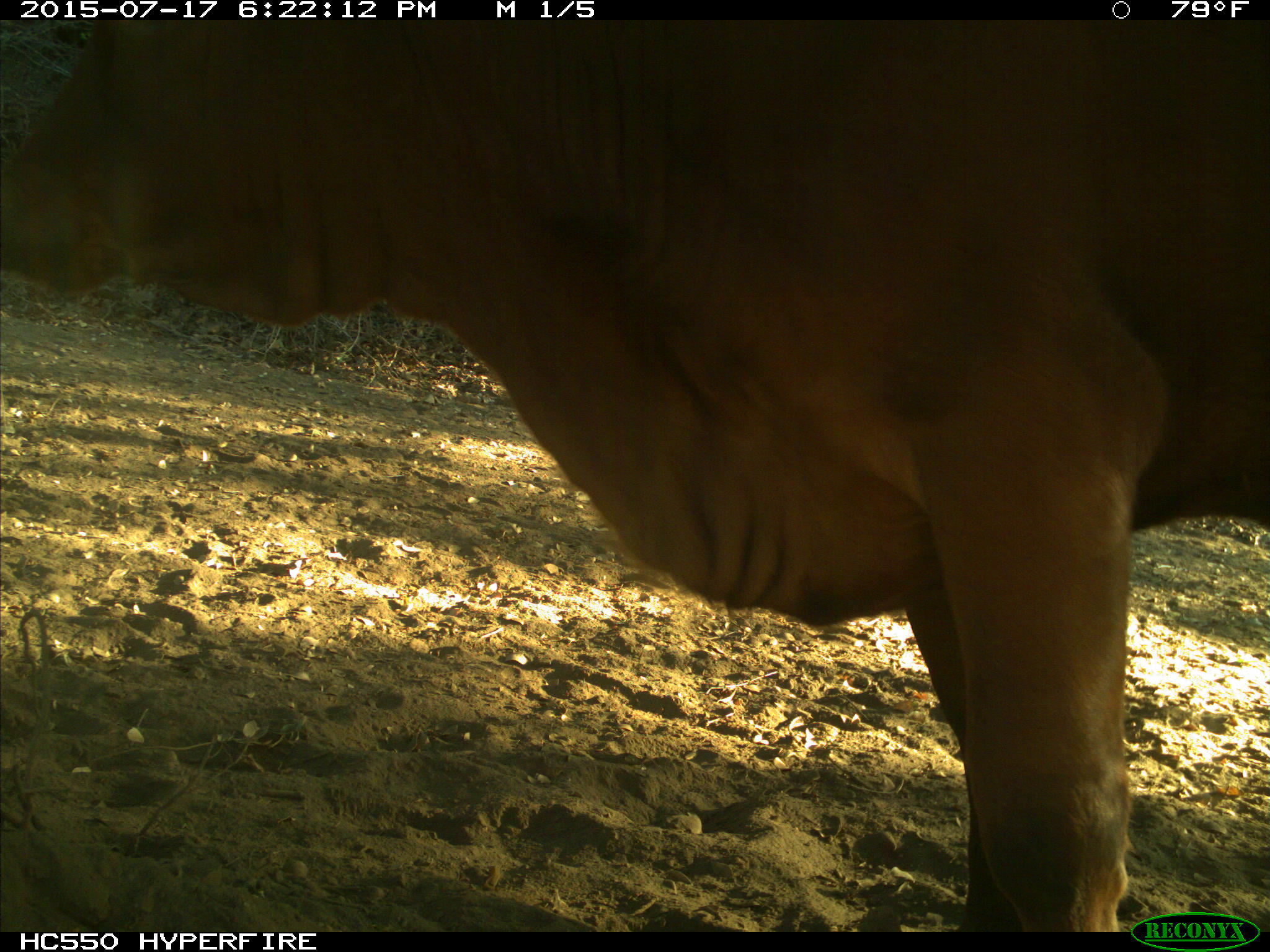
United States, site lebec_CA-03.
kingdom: Animalia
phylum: Chordata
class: Mammalia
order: Artiodactyla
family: Bovidae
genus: Bos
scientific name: Bos taurus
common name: domestic cow